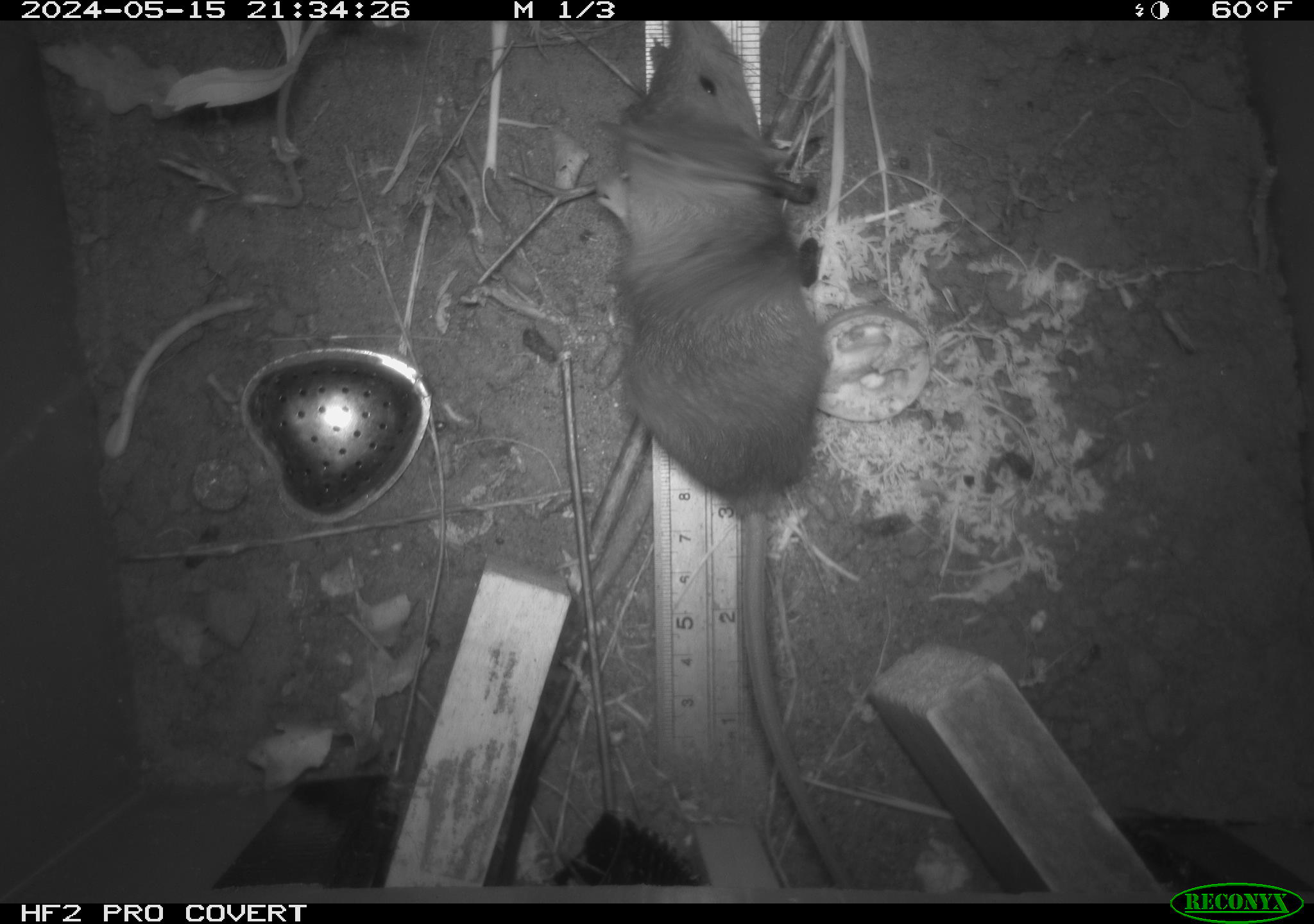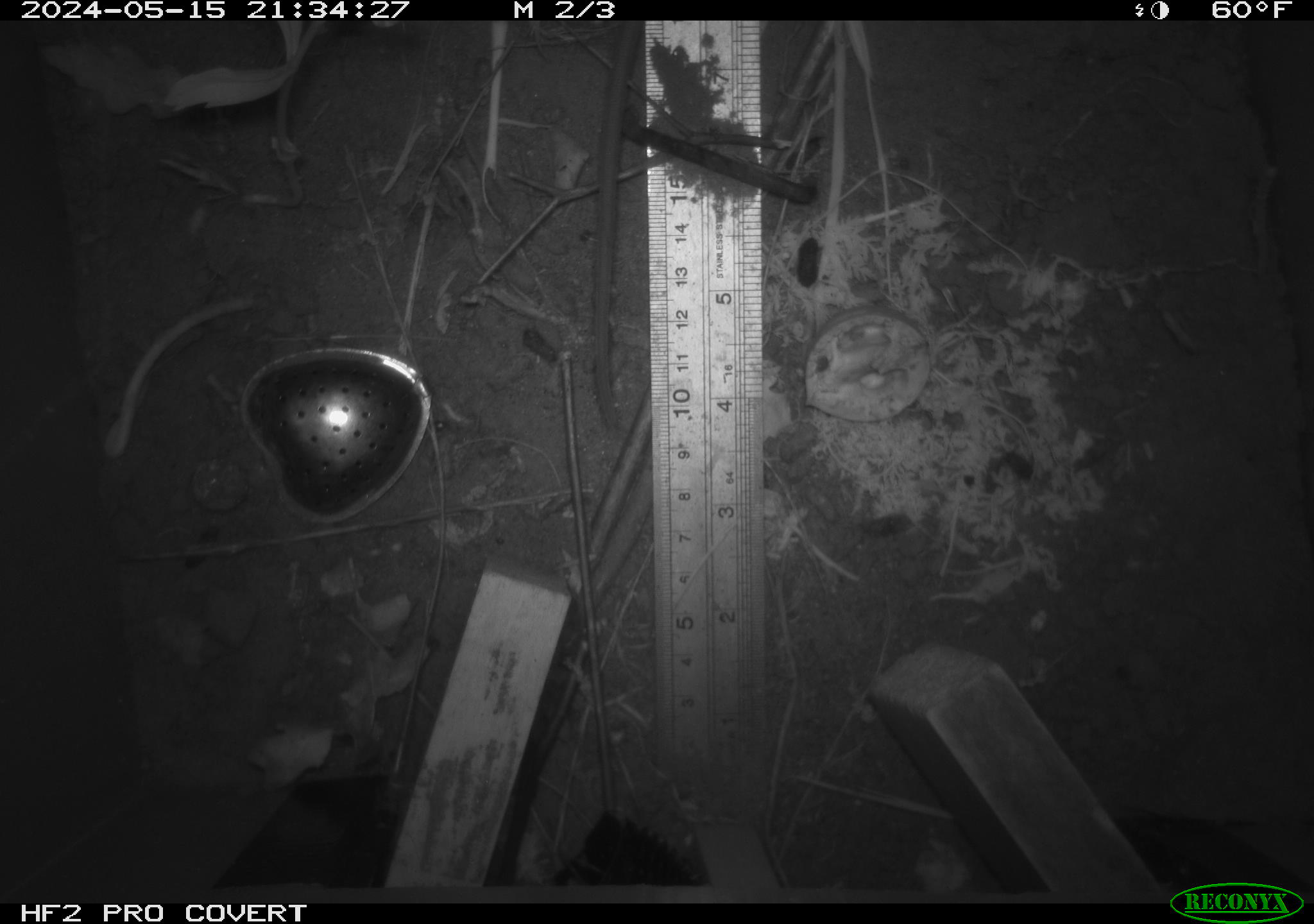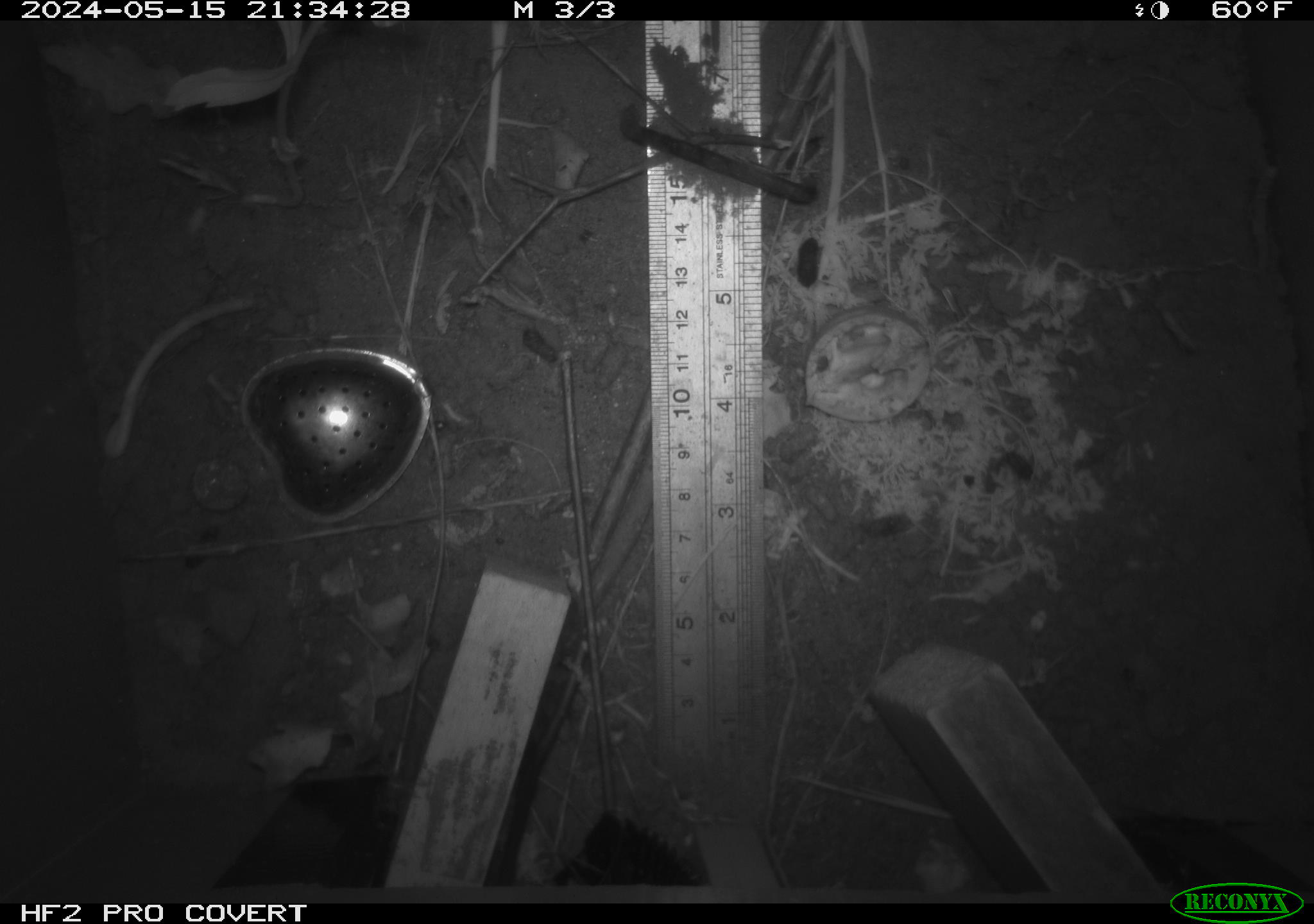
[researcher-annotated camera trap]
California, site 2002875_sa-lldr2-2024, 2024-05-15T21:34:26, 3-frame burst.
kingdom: Animalia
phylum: Chordata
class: Mammalia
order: Rodentia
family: Muridae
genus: Rattus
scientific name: Rattus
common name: rat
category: rattus species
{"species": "rattus species (rat) (Rattus)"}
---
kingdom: Animalia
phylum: Chordata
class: Mammalia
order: Rodentia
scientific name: Rodentia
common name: rodent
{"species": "rodent (Rodentia)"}